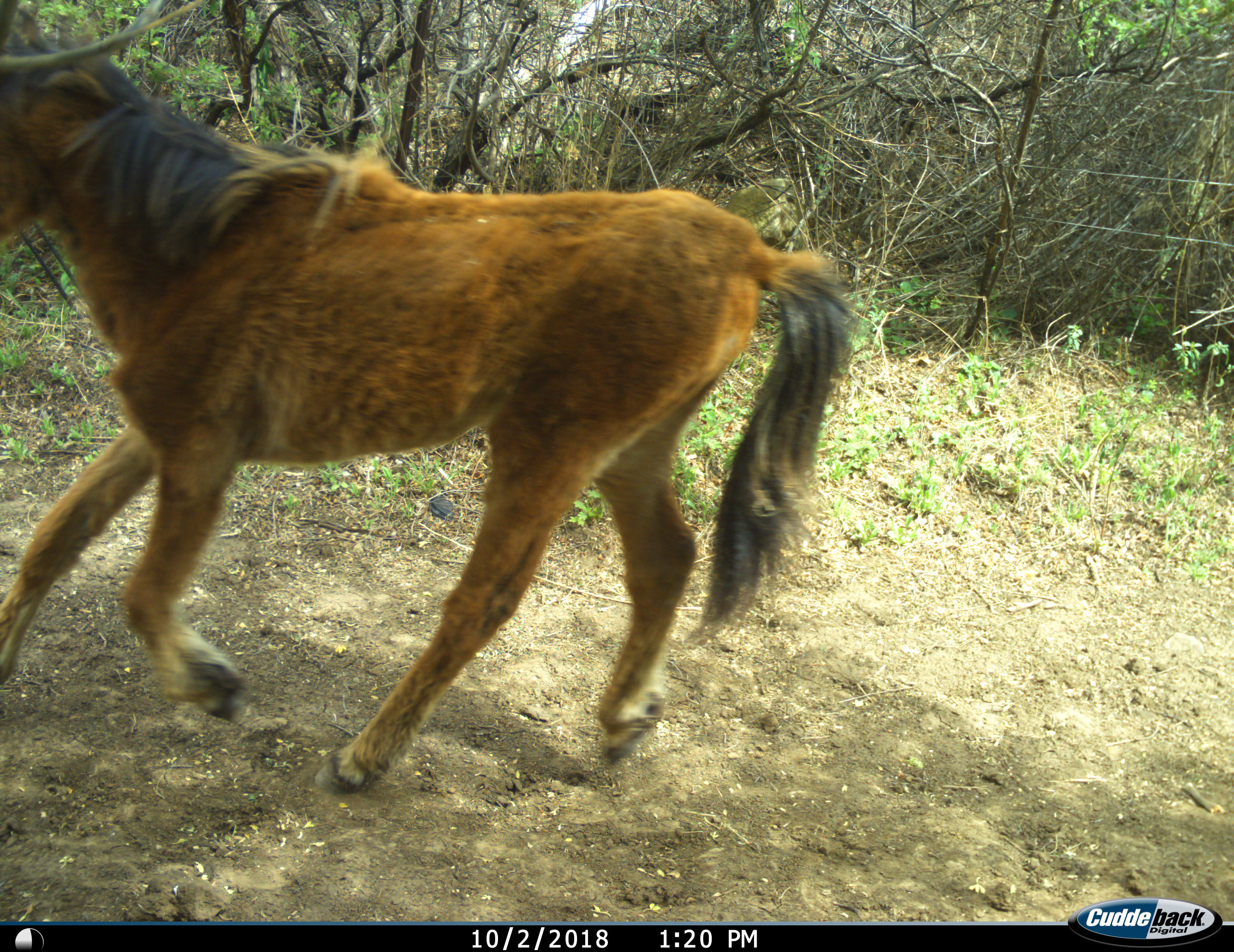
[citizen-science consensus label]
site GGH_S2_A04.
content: unidentified animal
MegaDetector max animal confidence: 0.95